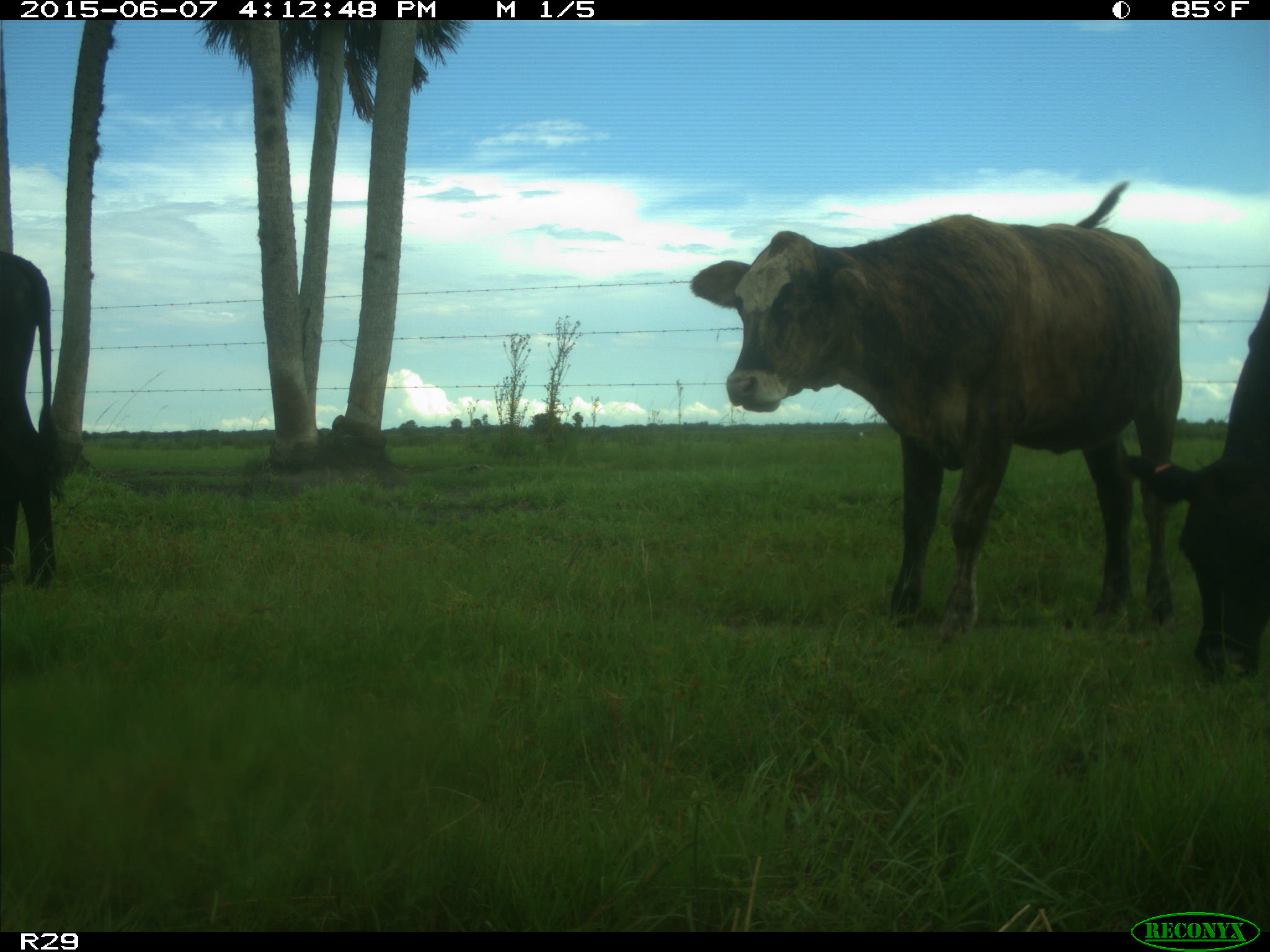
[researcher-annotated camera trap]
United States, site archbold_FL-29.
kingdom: Animalia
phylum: Chordata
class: Mammalia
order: Artiodactyla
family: Bovidae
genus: Bos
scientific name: Bos taurus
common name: domestic cow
Bos taurus (domestic cow).